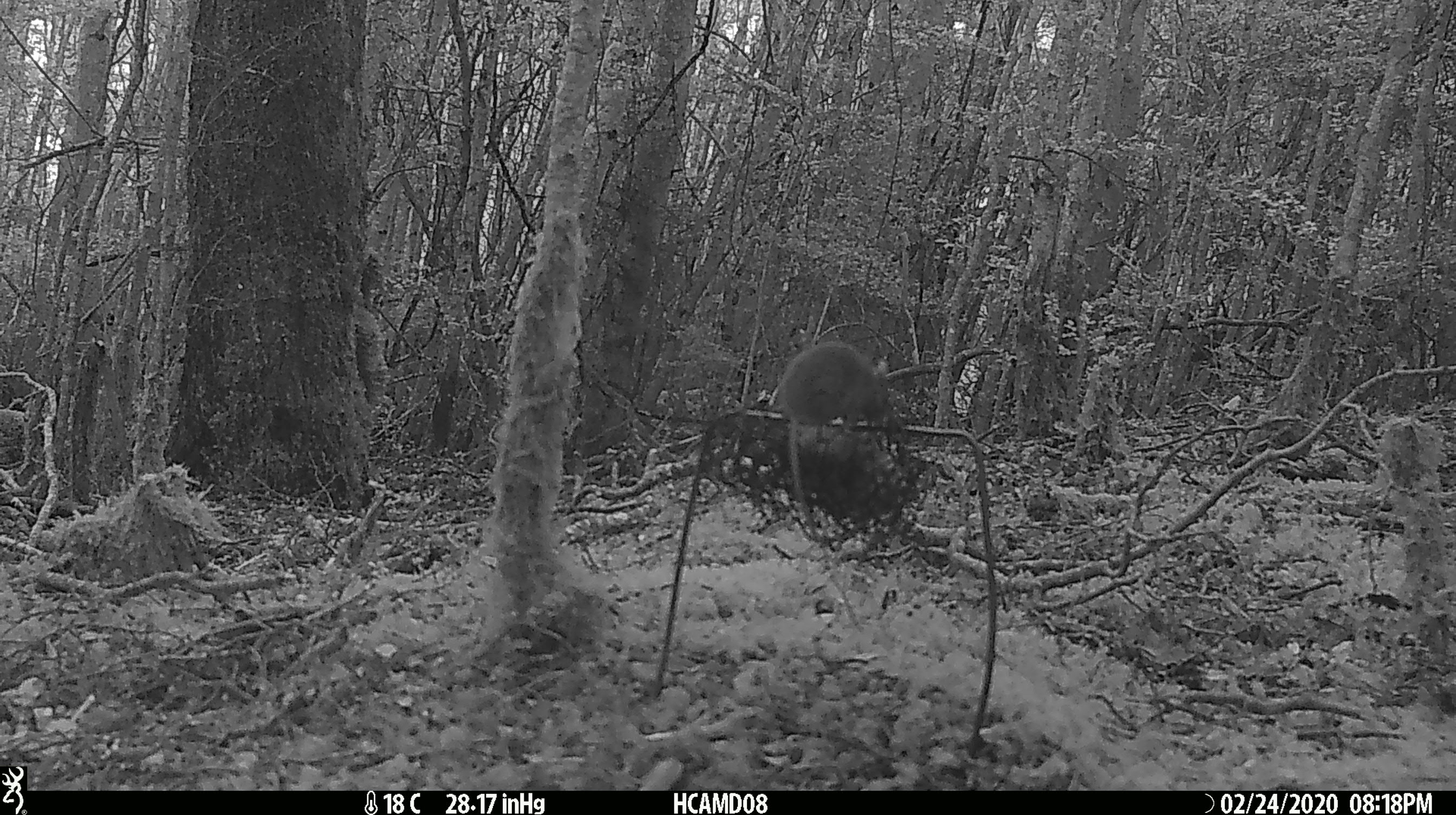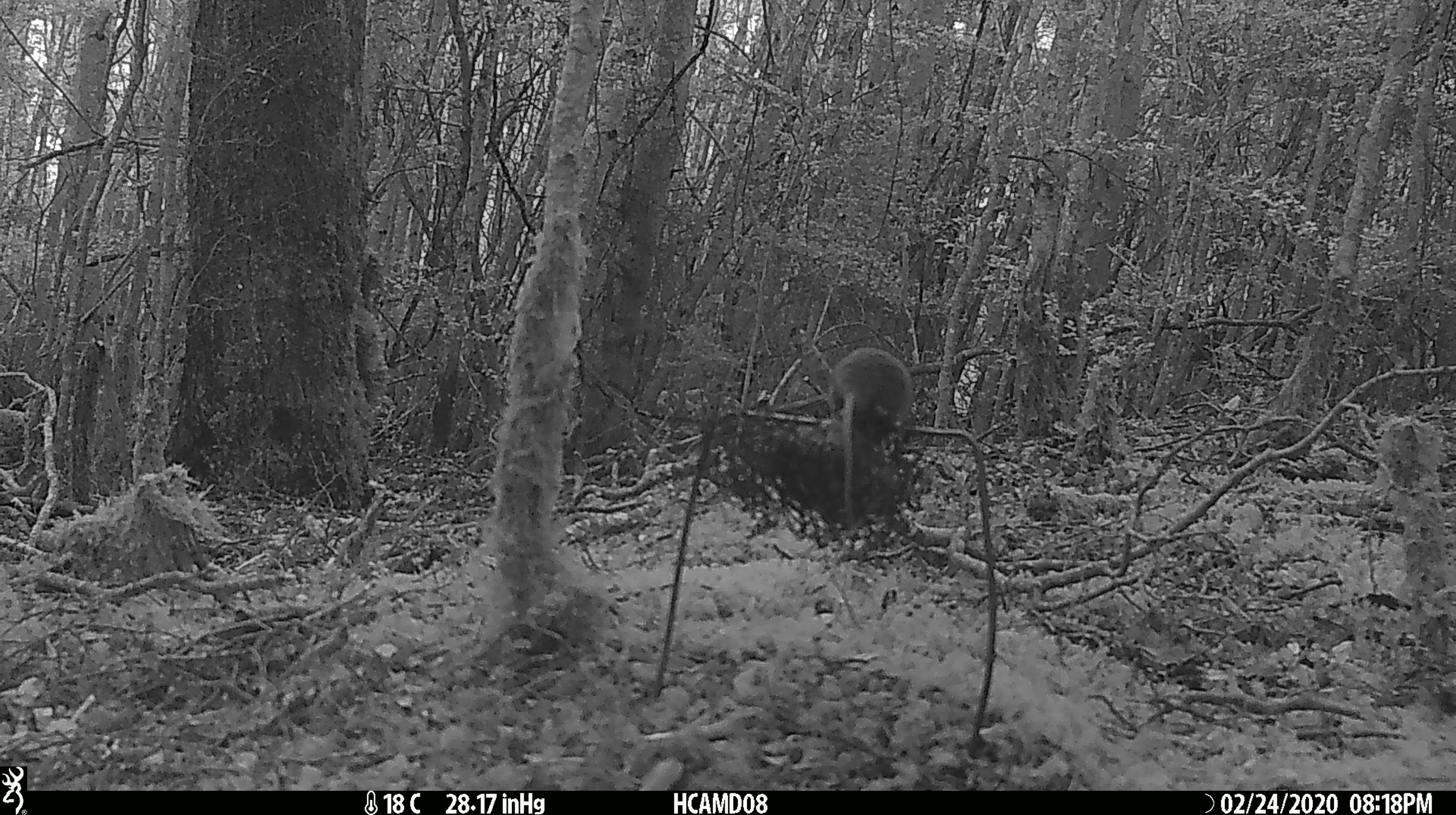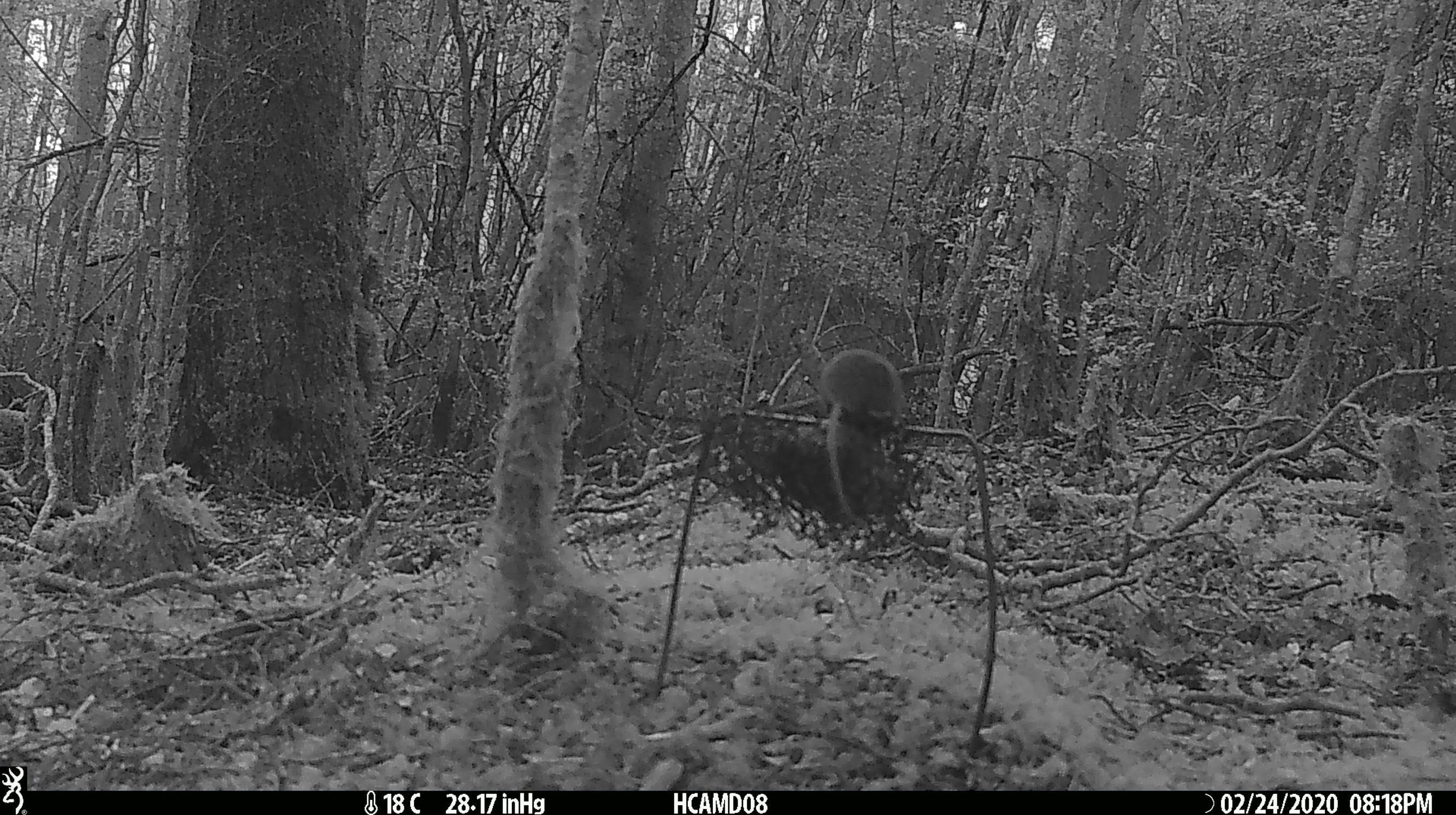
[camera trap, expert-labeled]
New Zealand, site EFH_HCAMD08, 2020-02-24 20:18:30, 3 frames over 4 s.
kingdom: Animalia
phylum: Chordata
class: Mammalia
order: Rodentia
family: Muridae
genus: Mus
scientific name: Mus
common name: mouse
Mouse (Mus).